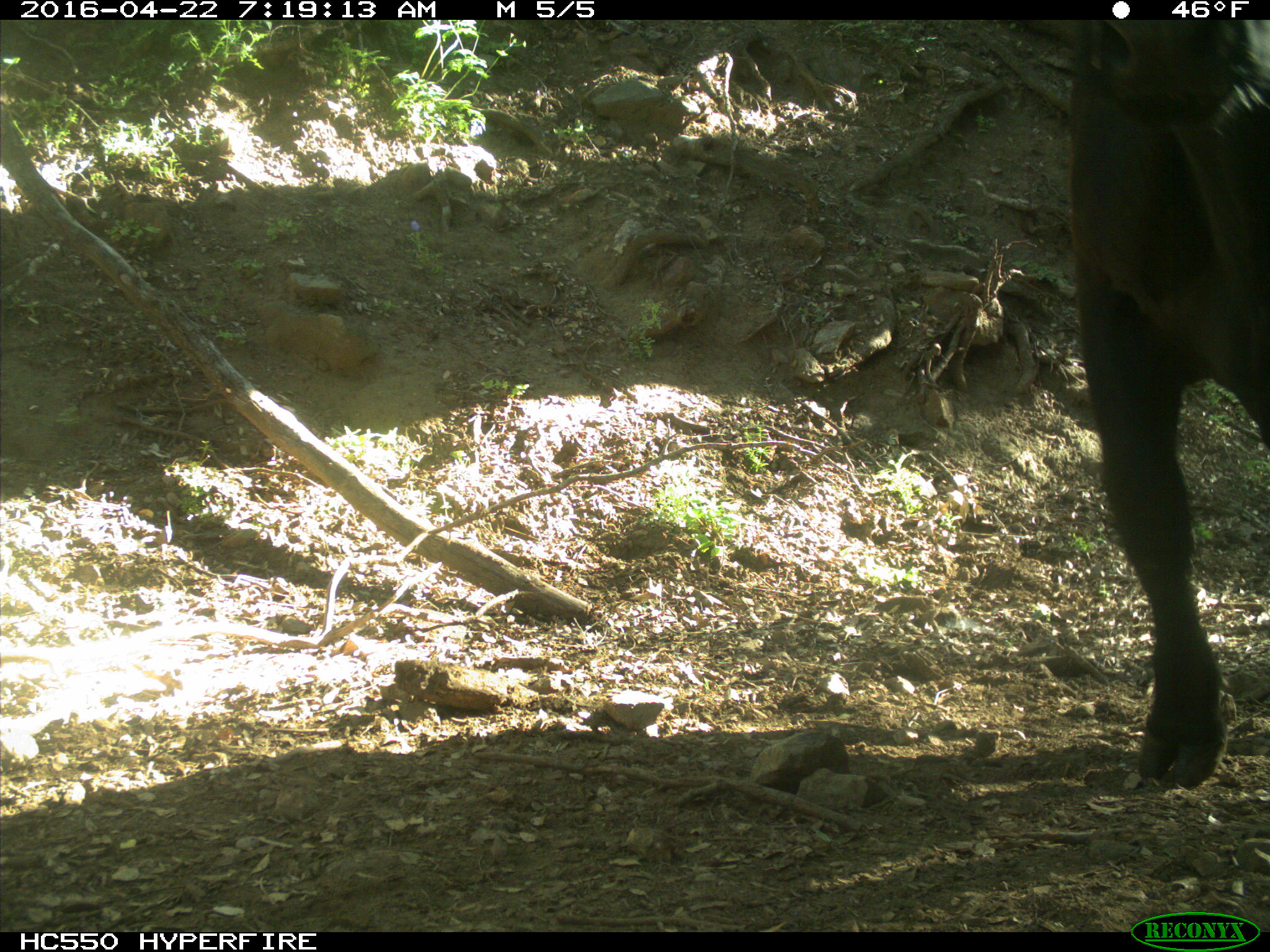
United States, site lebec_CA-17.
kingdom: Animalia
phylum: Chordata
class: Mammalia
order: Artiodactyla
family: Bovidae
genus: Bos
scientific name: Bos taurus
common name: domestic cow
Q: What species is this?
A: Bos taurus (domestic cow).